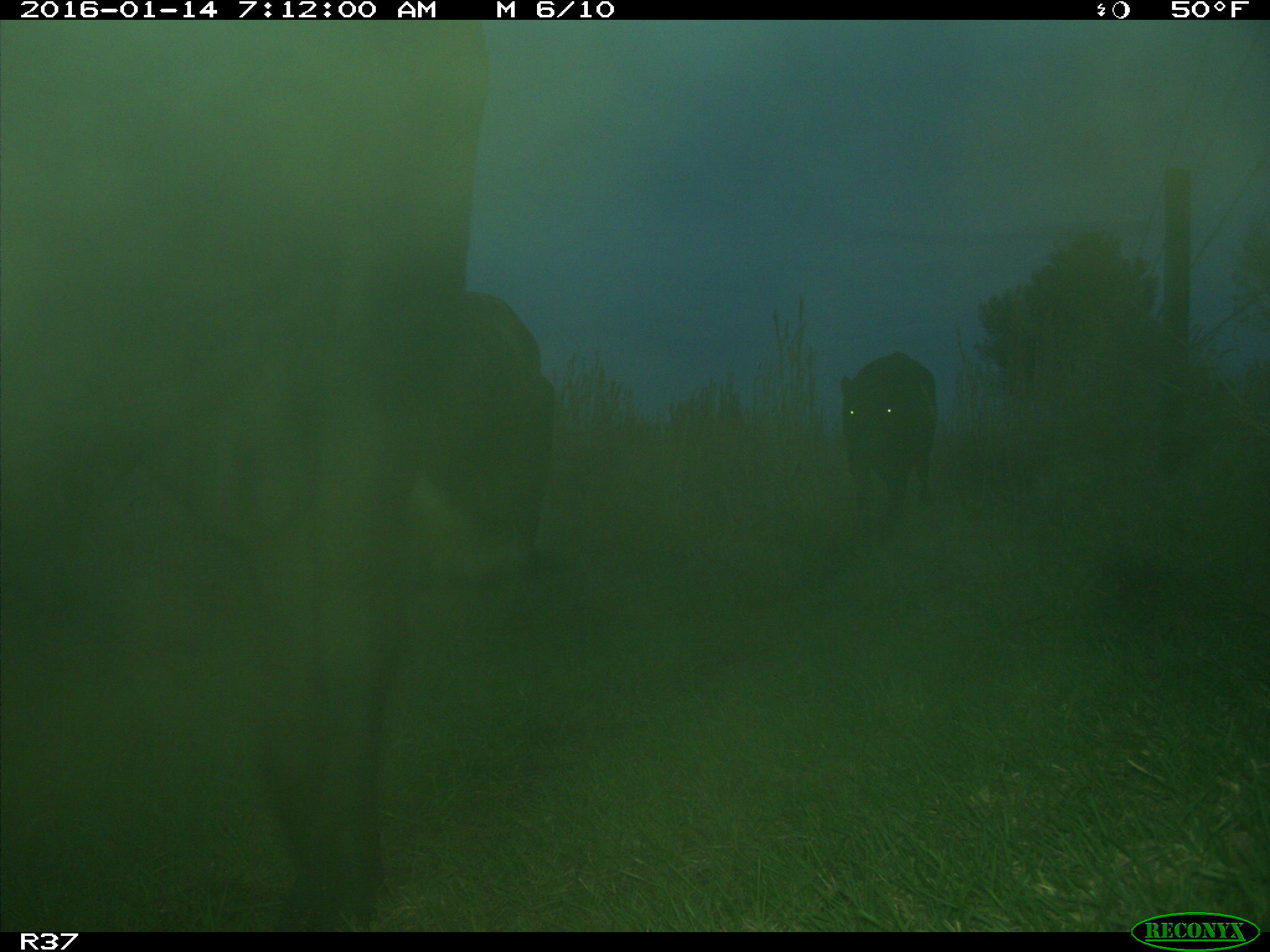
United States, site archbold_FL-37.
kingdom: Animalia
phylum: Chordata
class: Mammalia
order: Artiodactyla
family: Bovidae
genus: Bos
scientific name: Bos taurus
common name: domestic cow